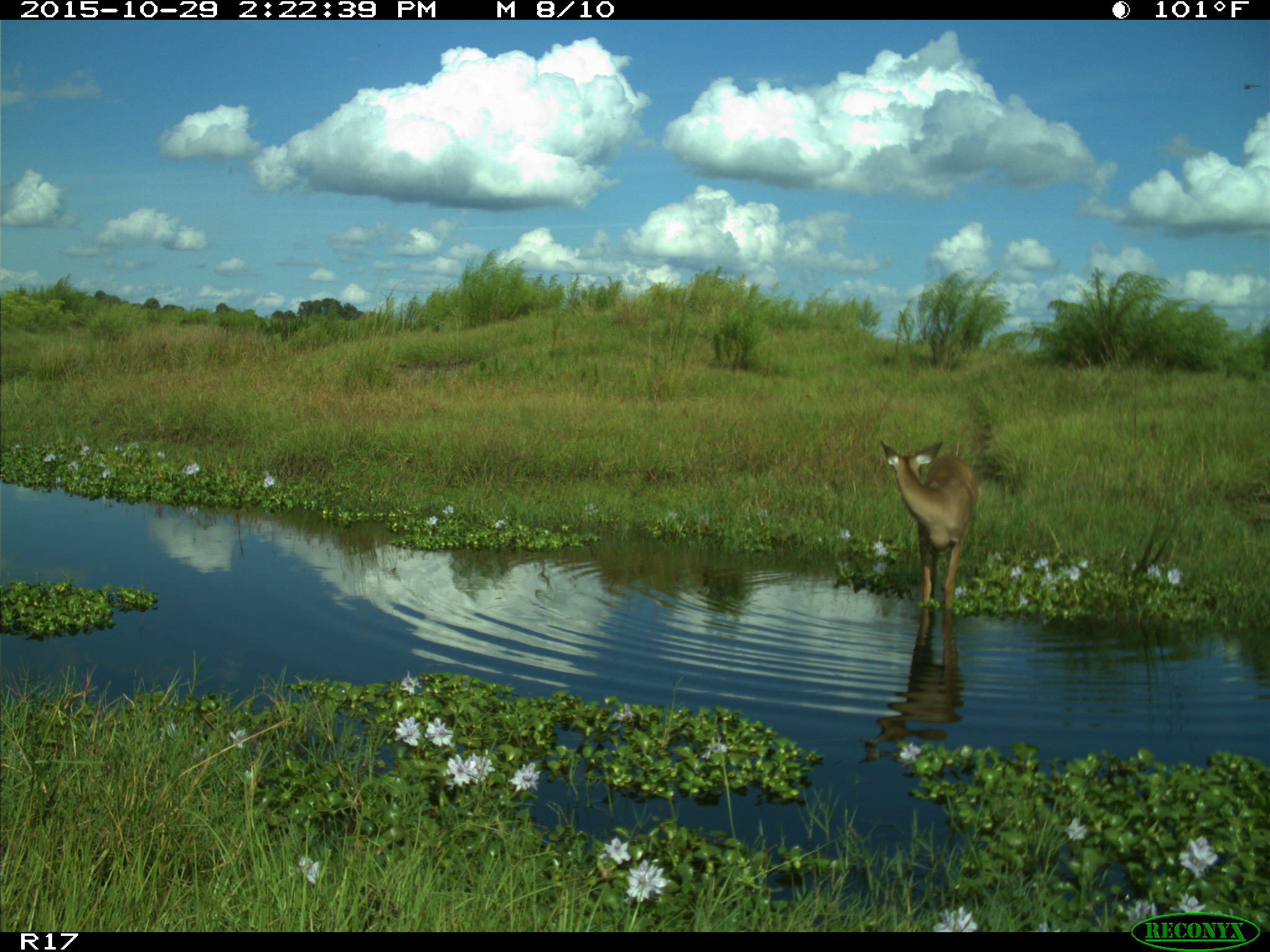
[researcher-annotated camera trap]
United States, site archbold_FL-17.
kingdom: Animalia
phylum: Chordata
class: Mammalia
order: Artiodactyla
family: Cervidae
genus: Odocoileus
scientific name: Odocoileus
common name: deer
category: unidentified deer